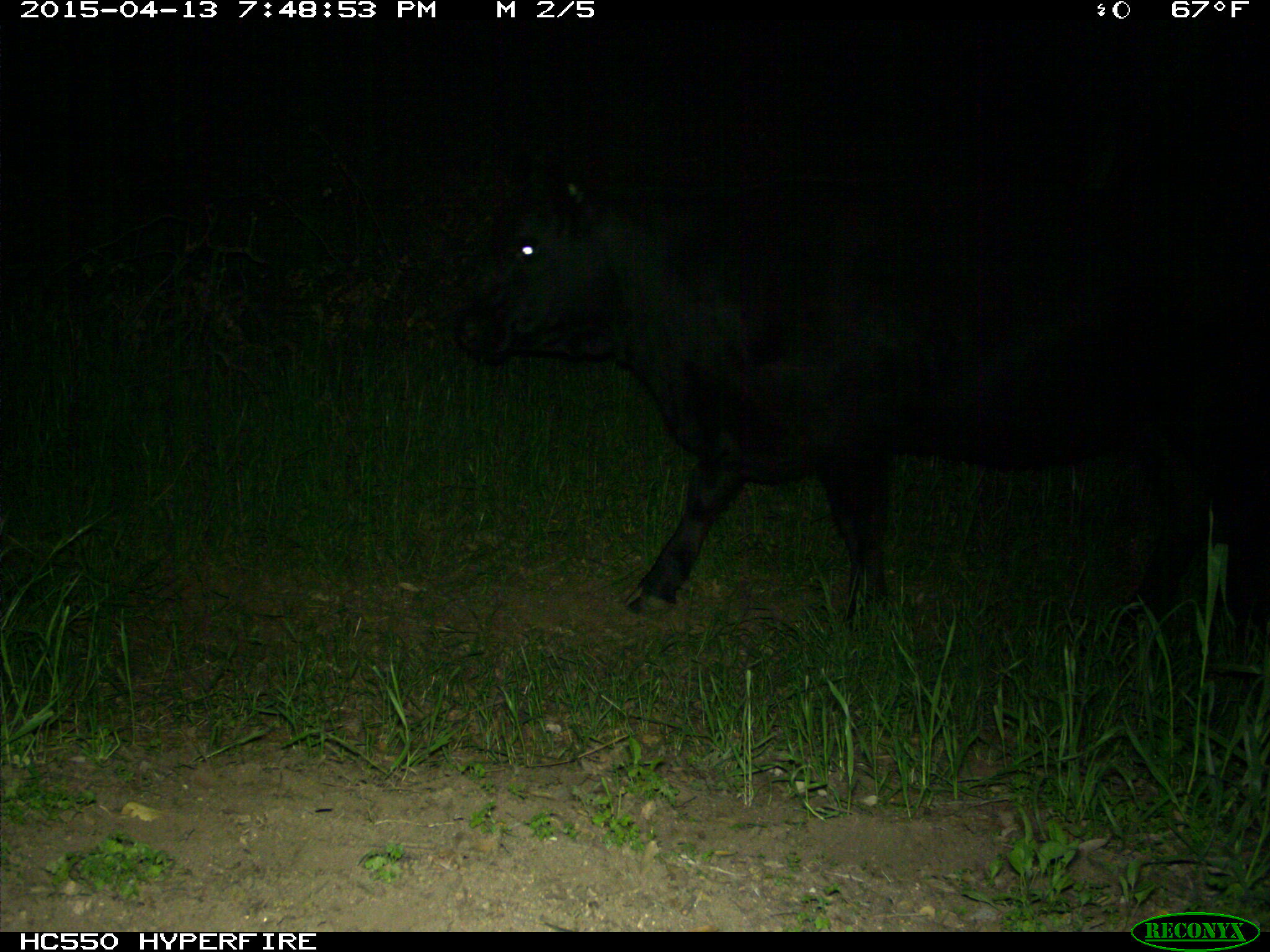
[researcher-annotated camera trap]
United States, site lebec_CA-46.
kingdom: Animalia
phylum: Chordata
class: Mammalia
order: Artiodactyla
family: Bovidae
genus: Bos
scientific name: Bos taurus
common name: domestic cow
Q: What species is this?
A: Bos taurus (domestic cow).